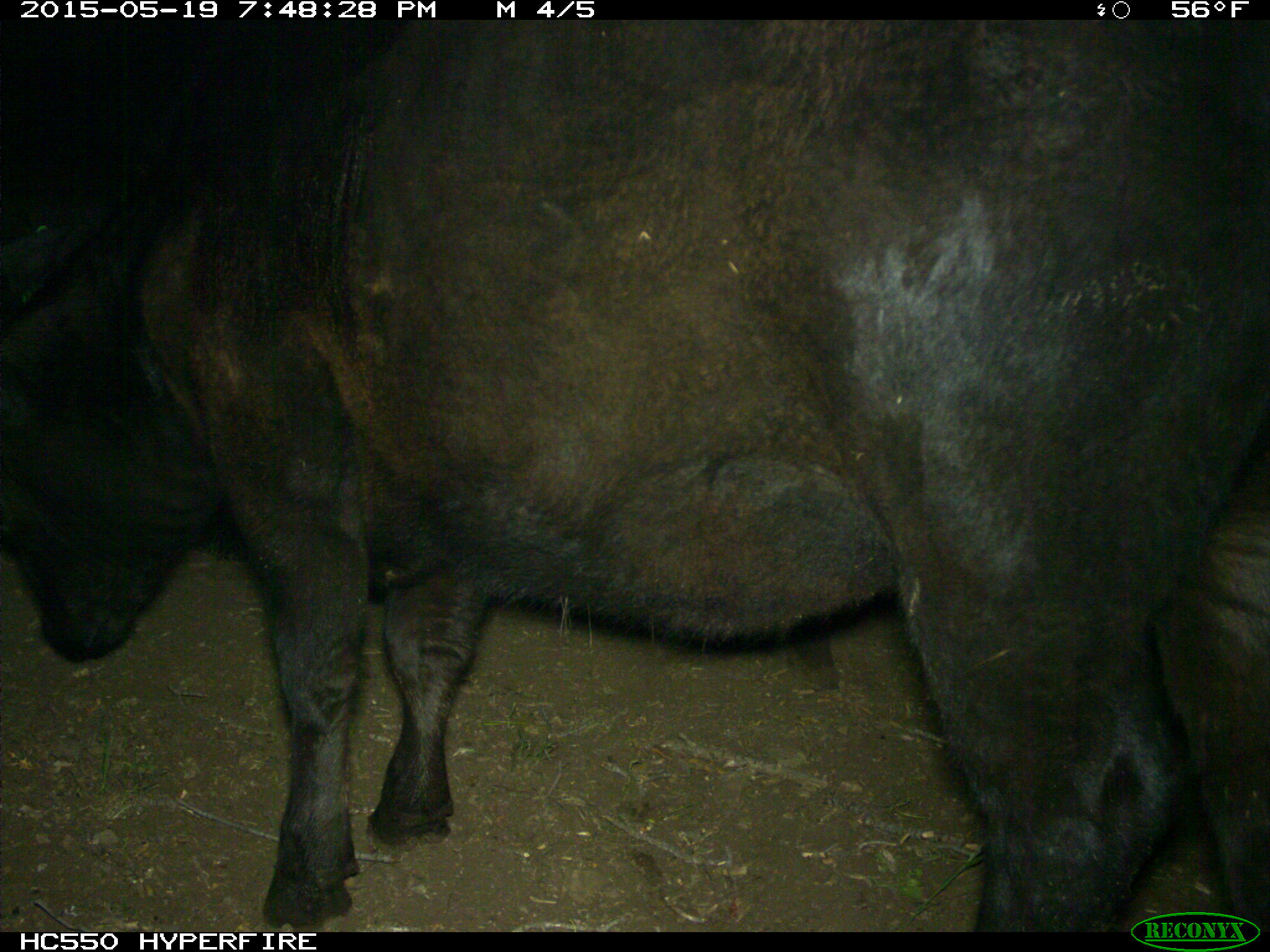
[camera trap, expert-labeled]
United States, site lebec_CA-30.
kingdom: Animalia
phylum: Chordata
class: Mammalia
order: Artiodactyla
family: Bovidae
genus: Bos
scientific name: Bos taurus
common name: domestic cow